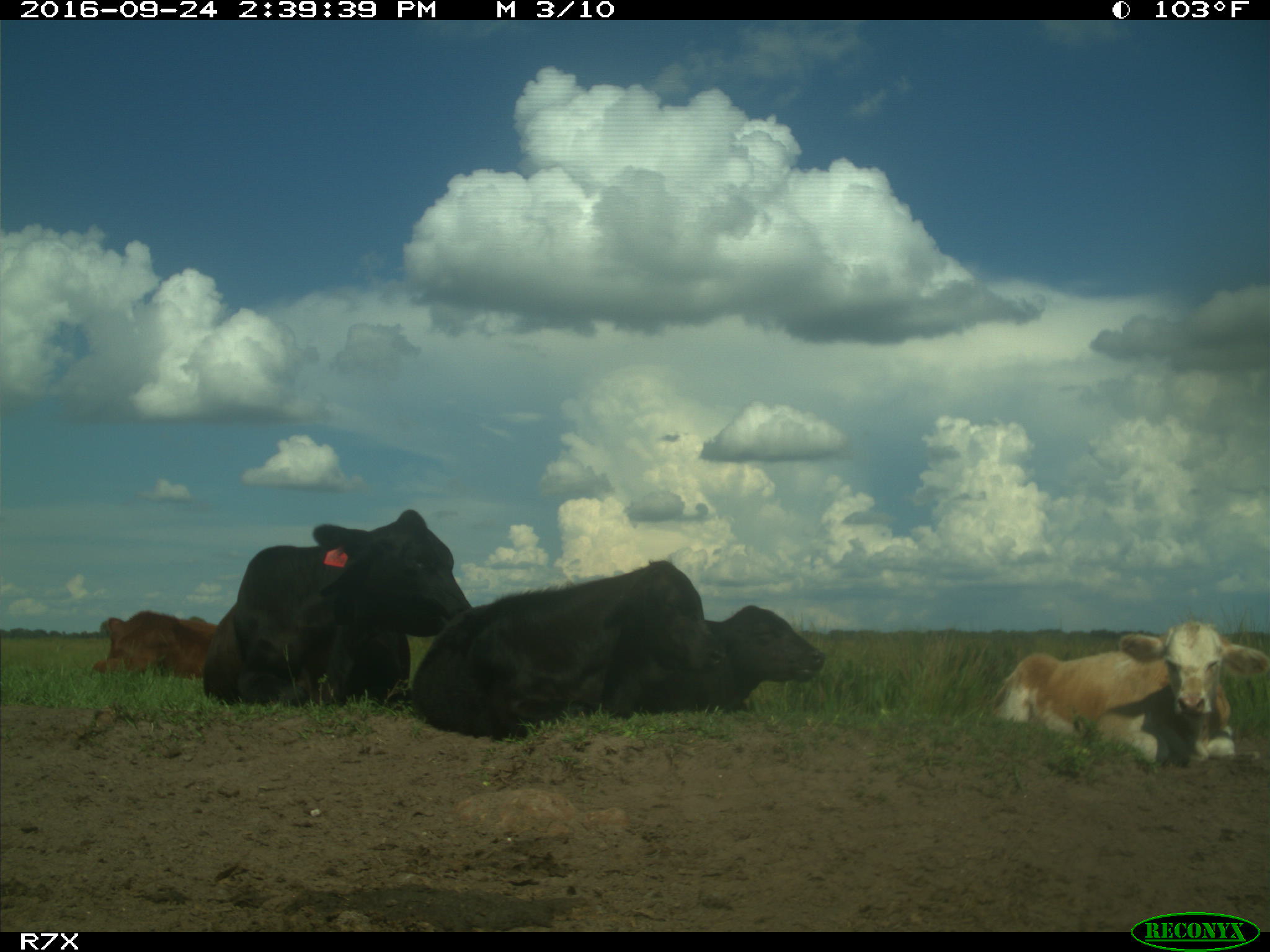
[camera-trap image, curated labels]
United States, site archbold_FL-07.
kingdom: Animalia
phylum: Chordata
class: Mammalia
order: Artiodactyla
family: Bovidae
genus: Bos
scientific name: Bos taurus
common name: domestic cow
Bos taurus (domestic cow).